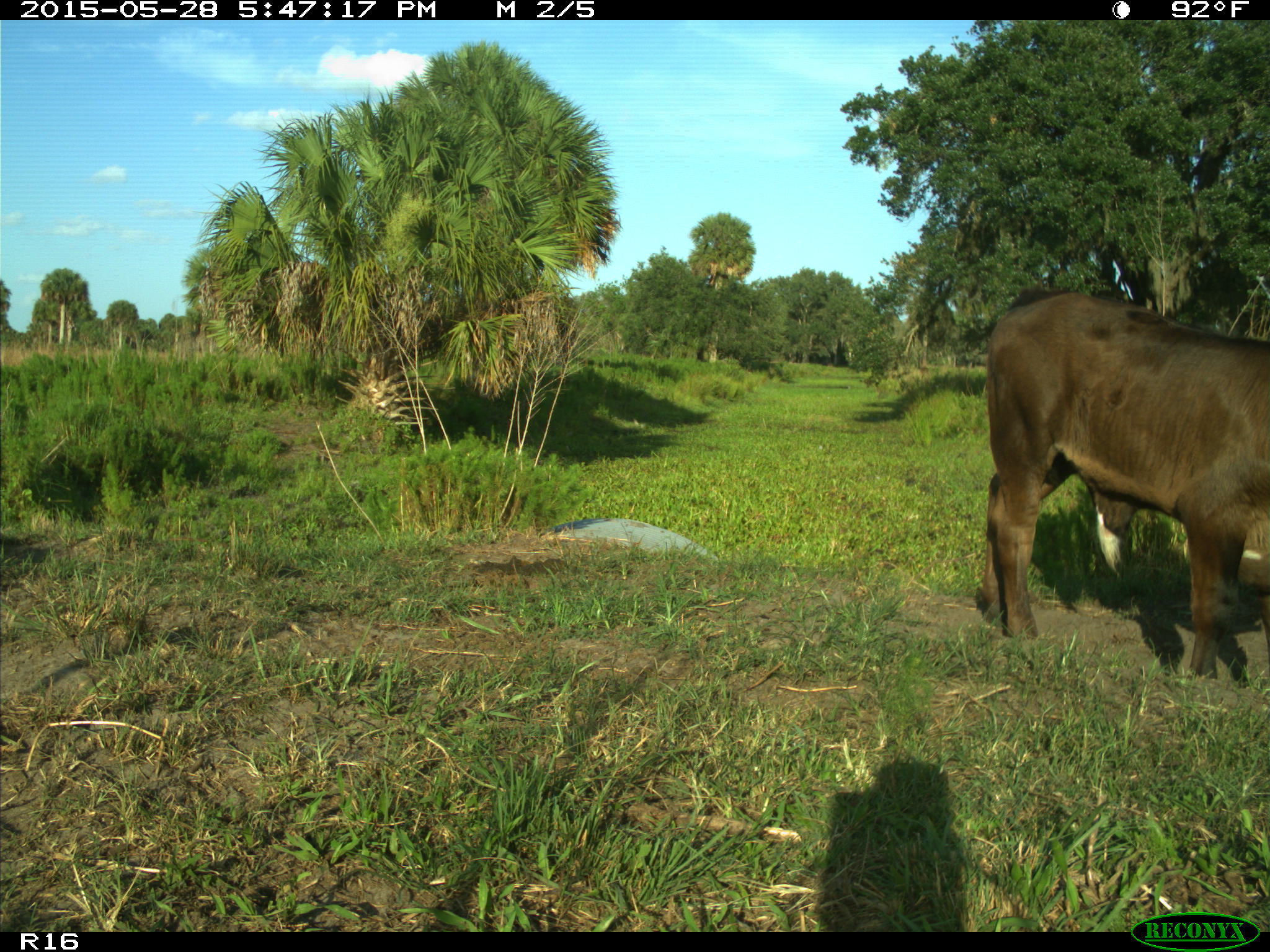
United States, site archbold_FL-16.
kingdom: Animalia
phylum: Chordata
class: Mammalia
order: Artiodactyla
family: Bovidae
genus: Bos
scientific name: Bos taurus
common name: domestic cow